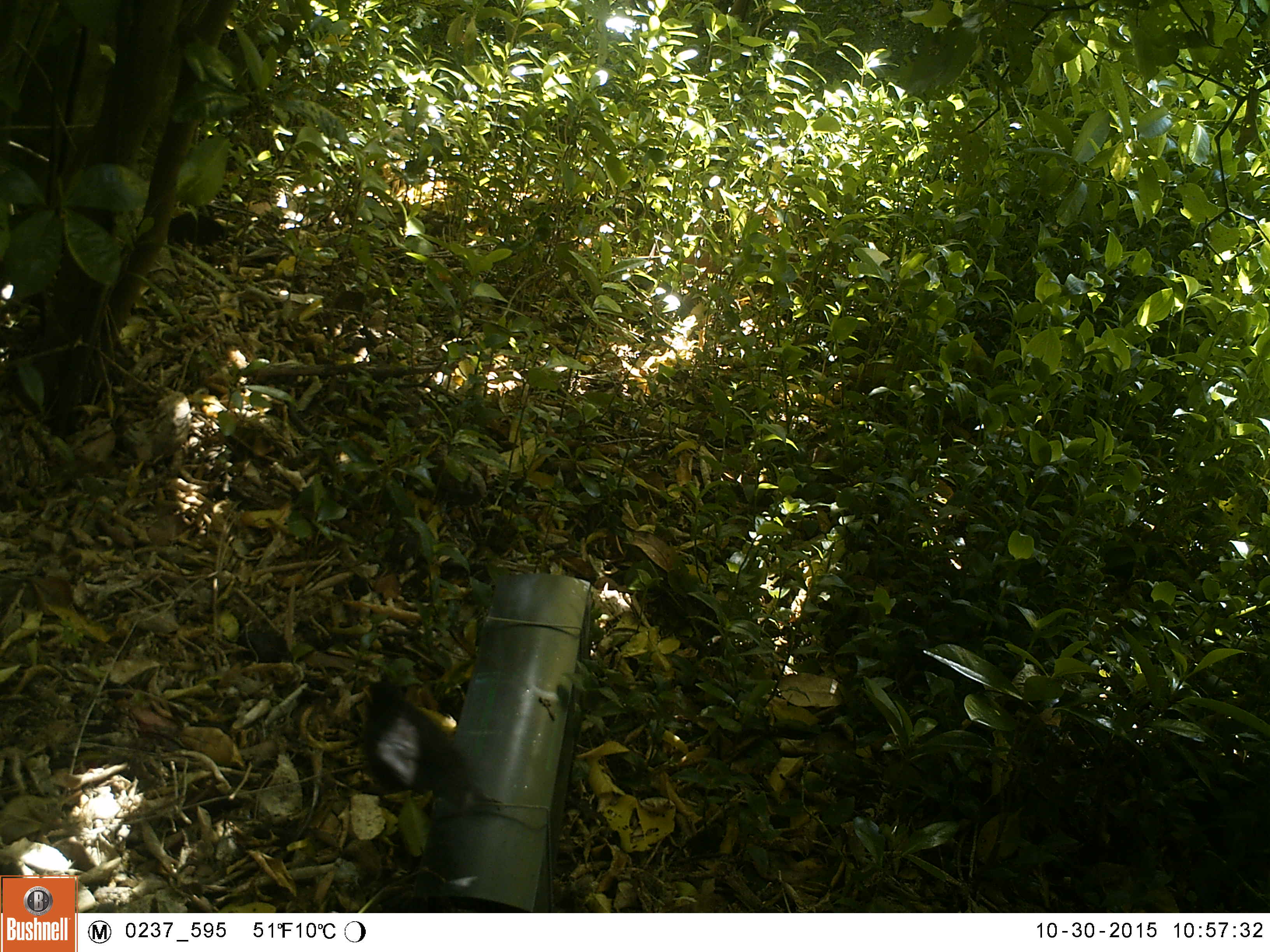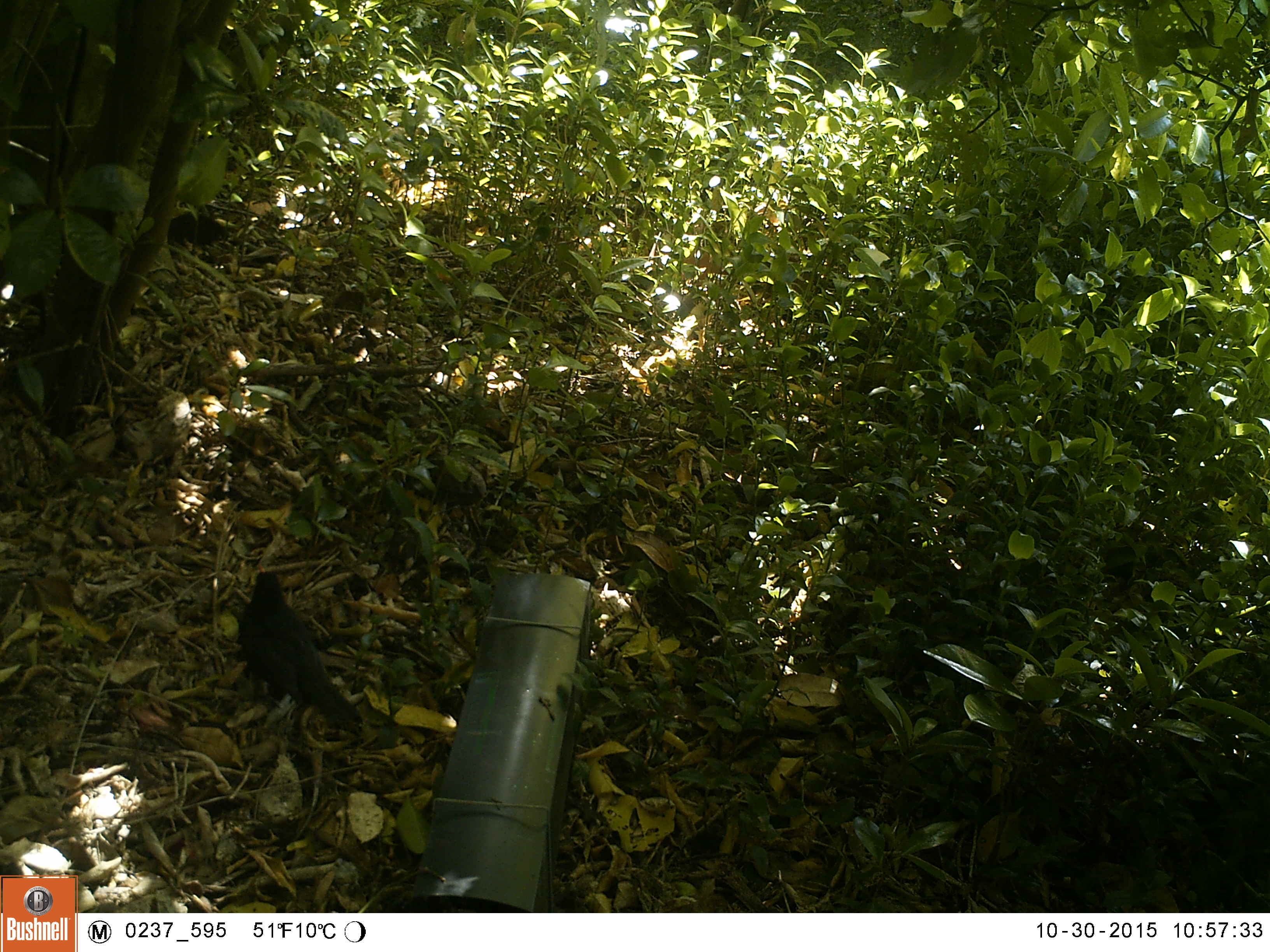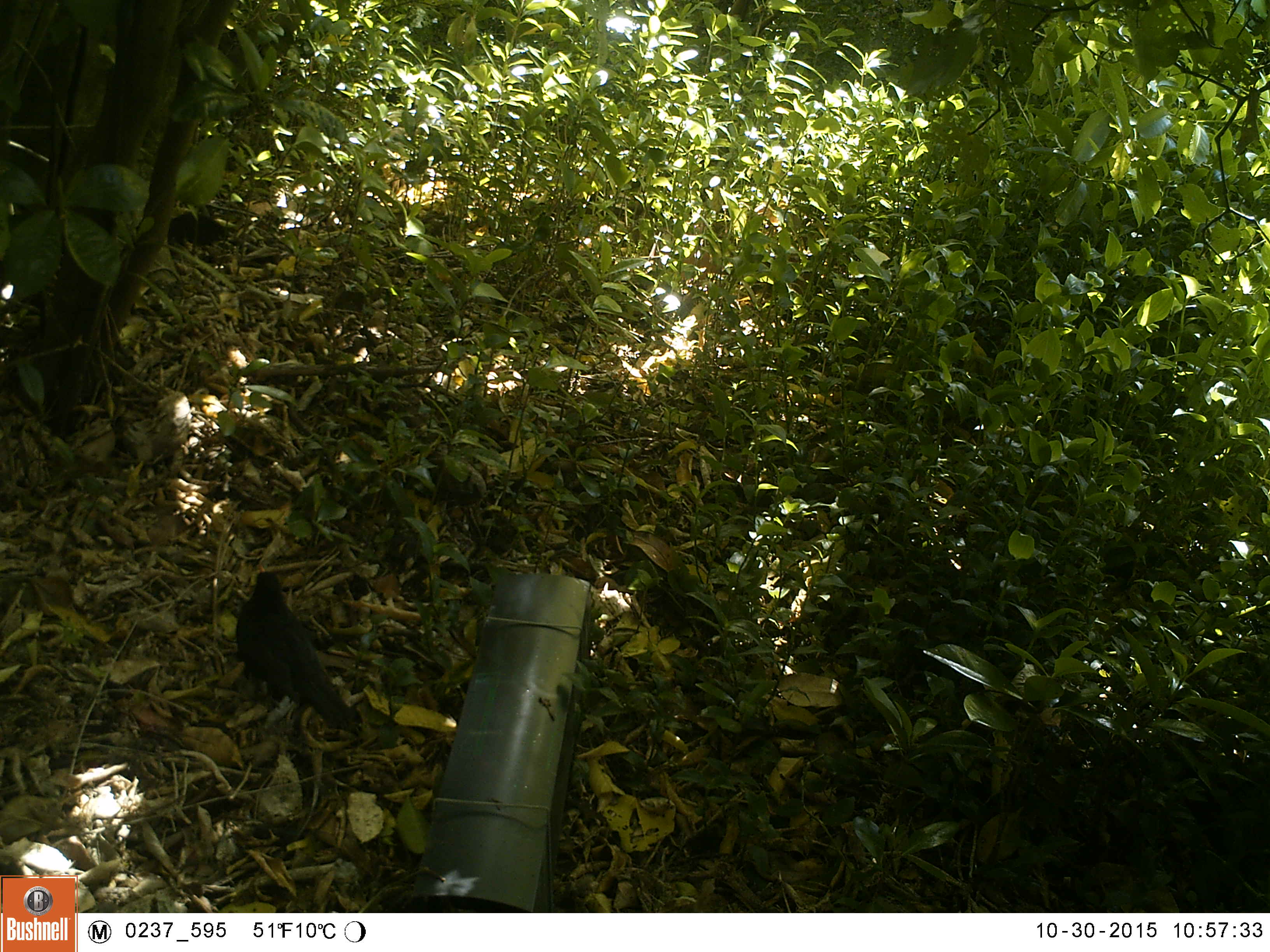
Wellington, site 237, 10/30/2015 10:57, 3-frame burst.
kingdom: Animalia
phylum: Chordata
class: Aves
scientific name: Aves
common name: bird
Bird (Aves).